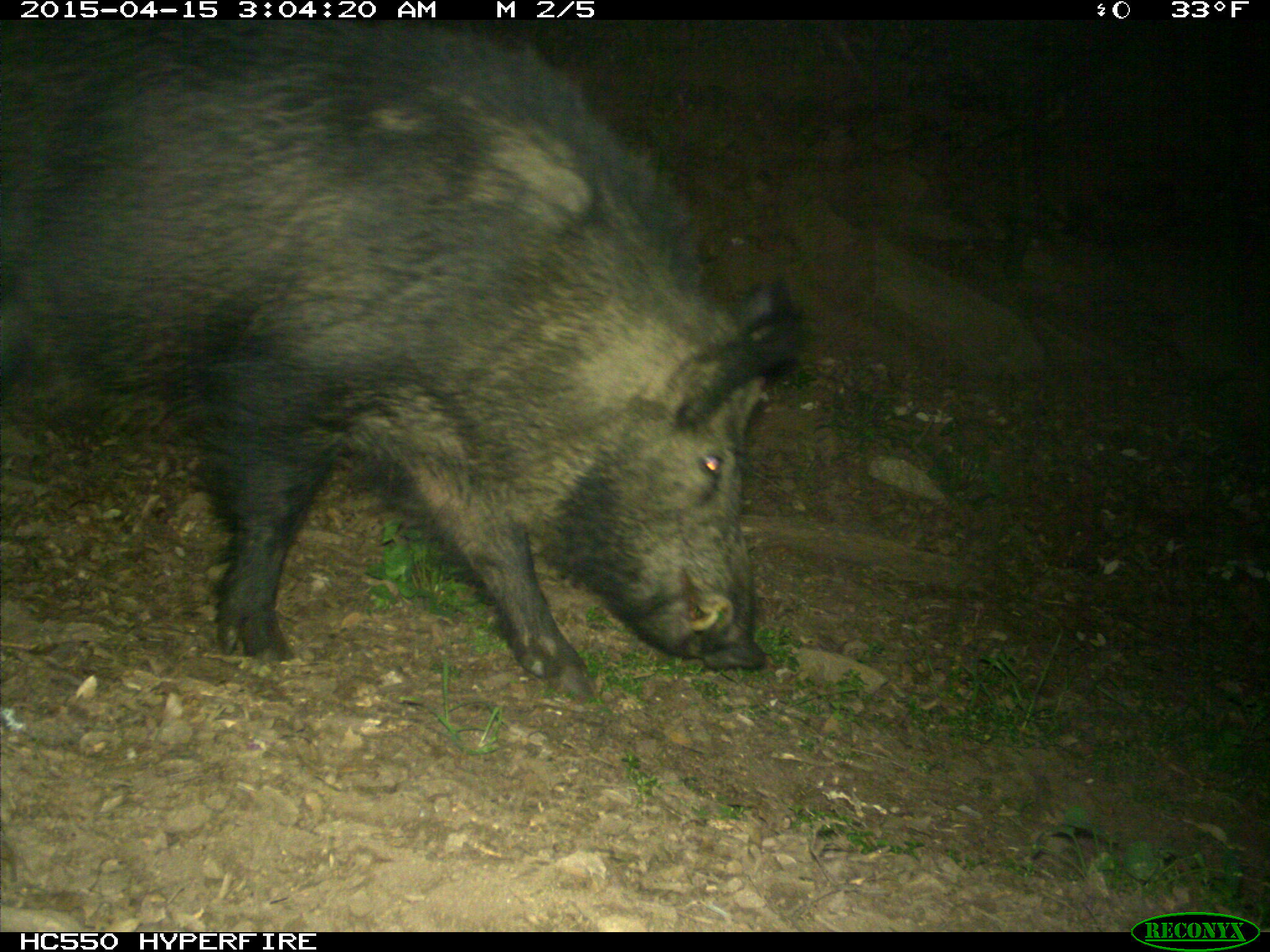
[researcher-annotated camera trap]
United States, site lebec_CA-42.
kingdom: Animalia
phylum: Chordata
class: Mammalia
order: Artiodactyla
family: Suidae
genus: Sus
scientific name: Sus scrofa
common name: wild boar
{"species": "Sus scrofa (wild boar)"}